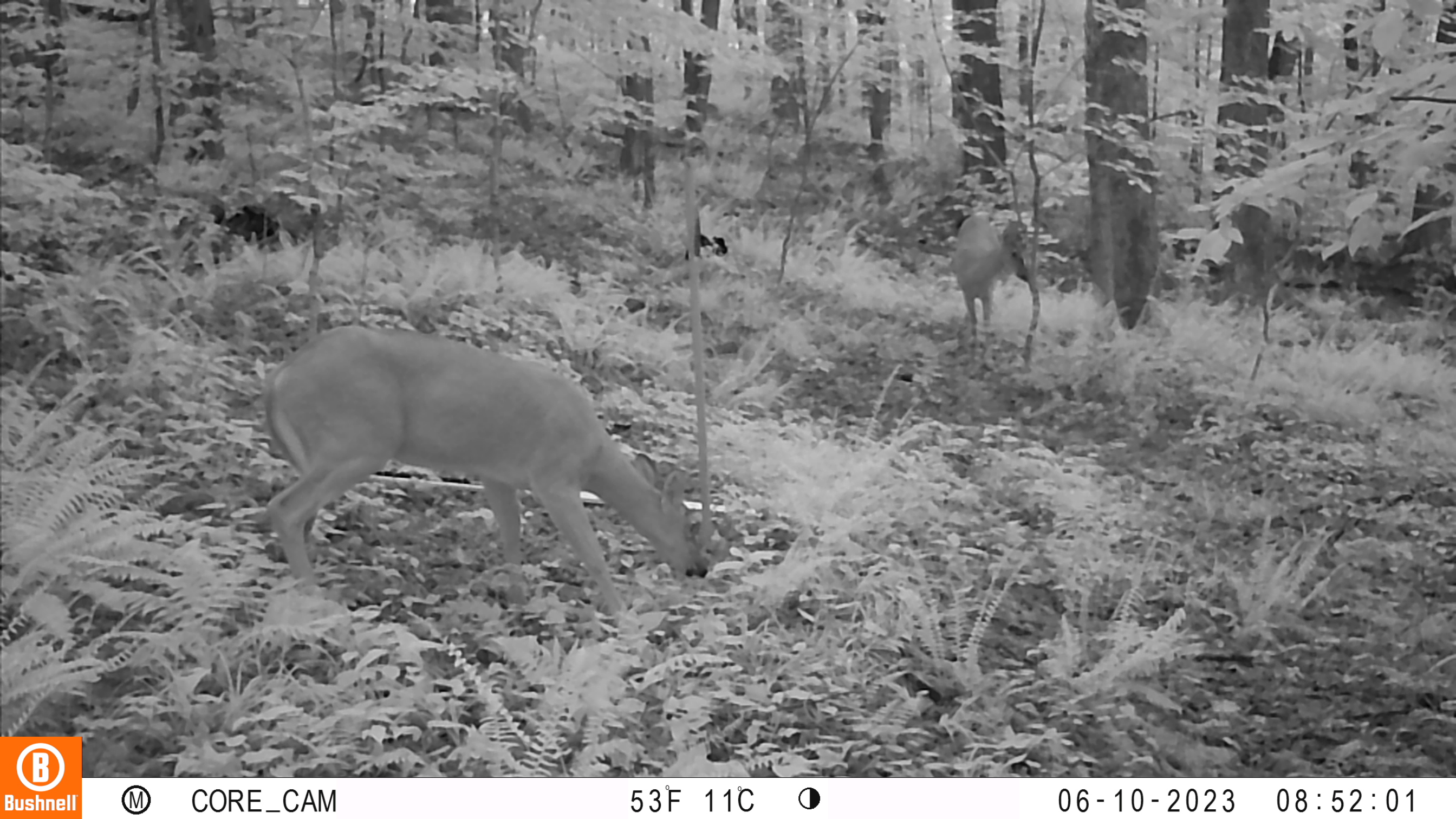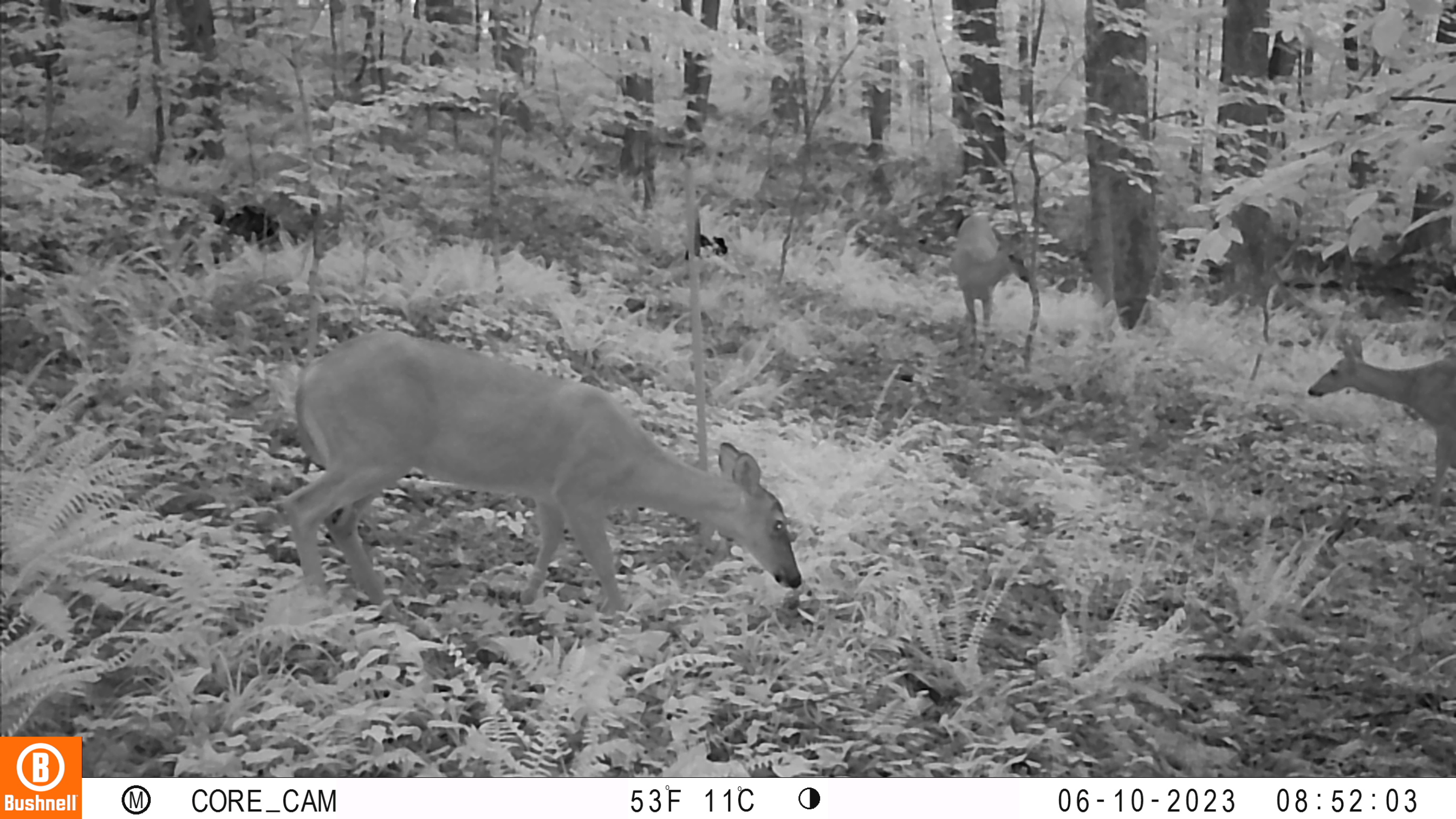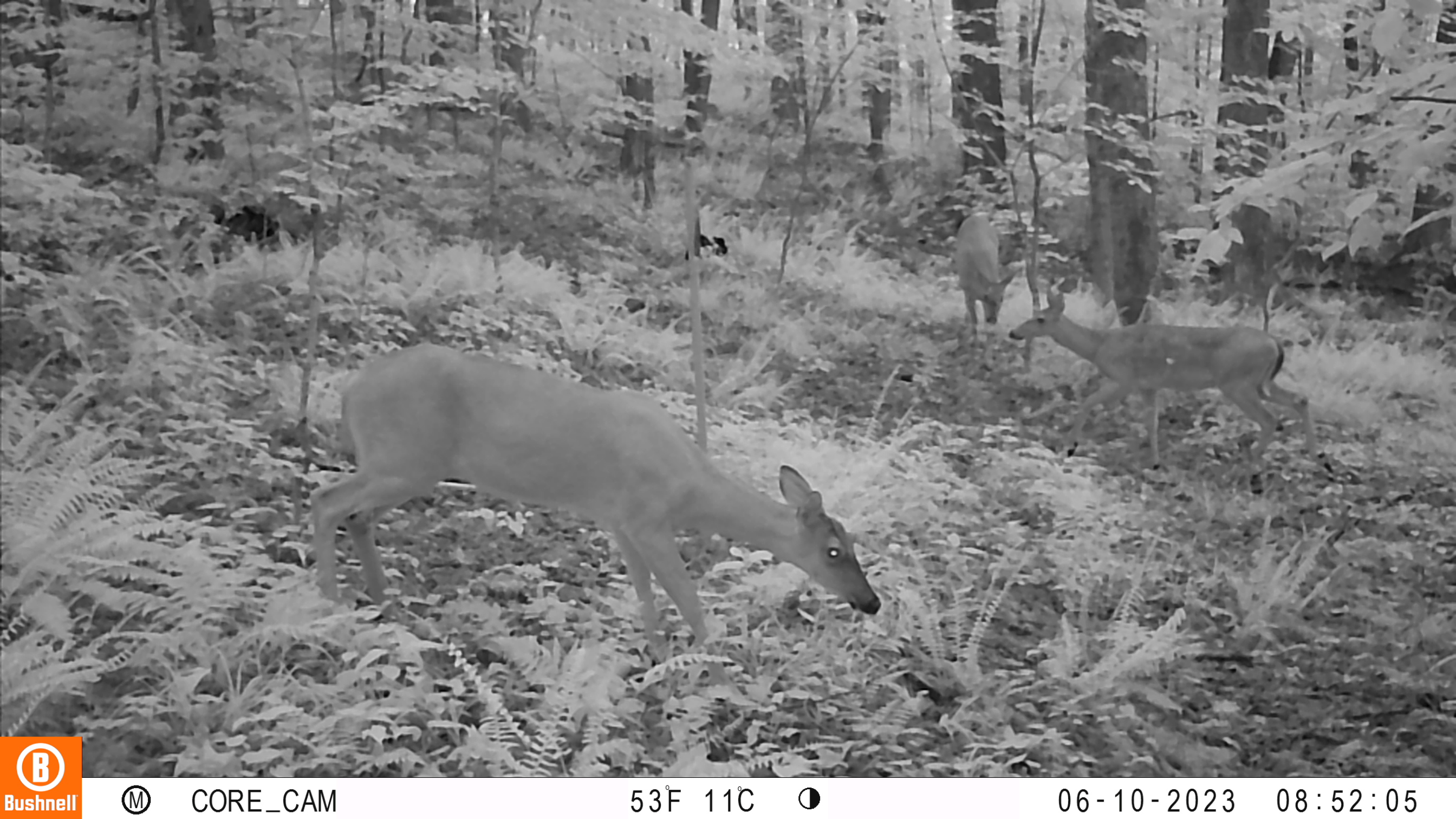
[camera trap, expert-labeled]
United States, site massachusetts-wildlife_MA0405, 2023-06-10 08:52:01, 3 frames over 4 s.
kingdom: Animalia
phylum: Chordata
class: Mammalia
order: Artiodactyla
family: Cervidae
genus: Odocoileus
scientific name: Odocoileus virginianus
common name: white-tailed deer